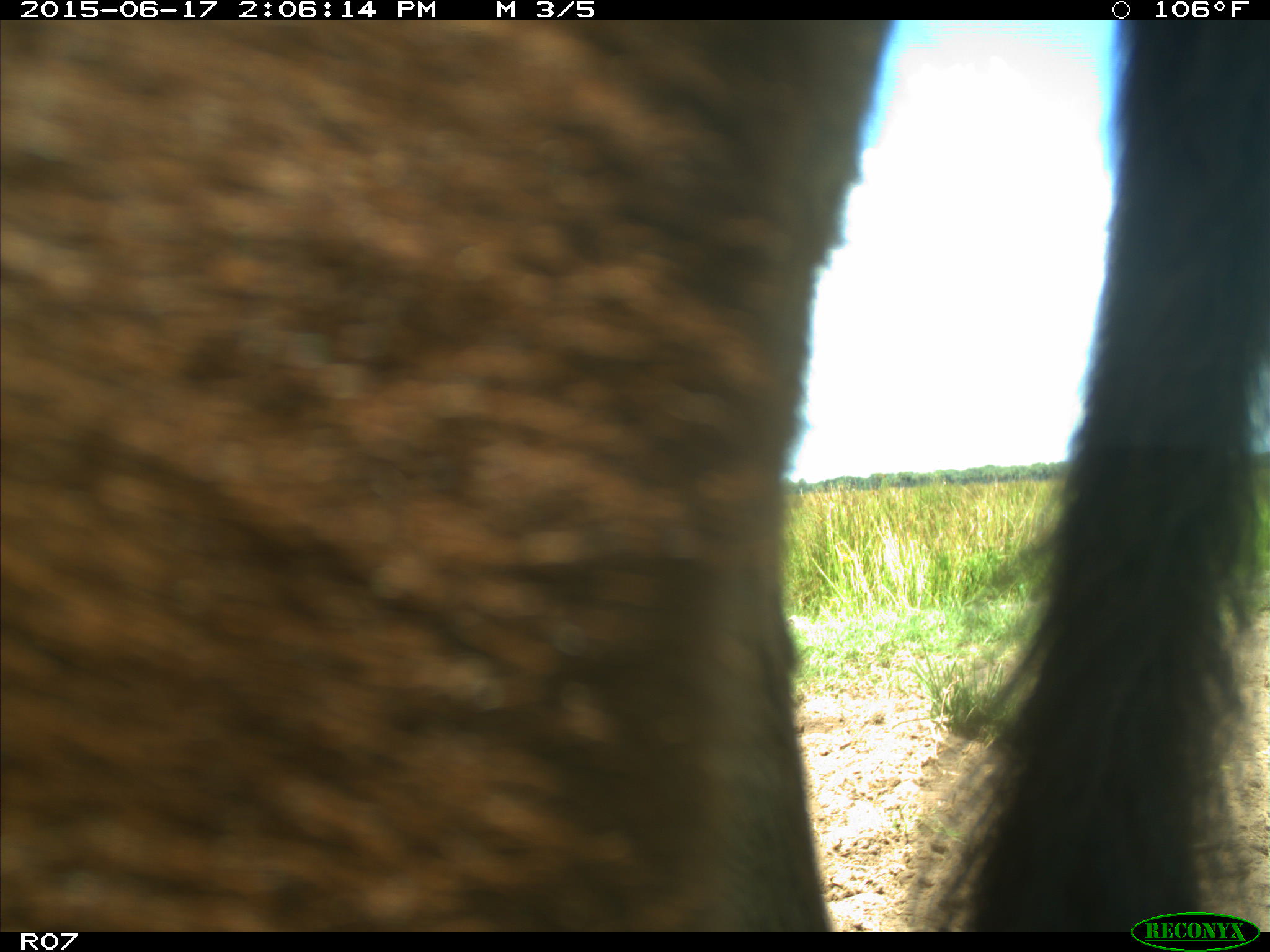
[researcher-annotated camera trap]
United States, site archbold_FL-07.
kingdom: Animalia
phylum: Chordata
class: Mammalia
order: Artiodactyla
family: Bovidae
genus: Bos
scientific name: Bos taurus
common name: domestic cow